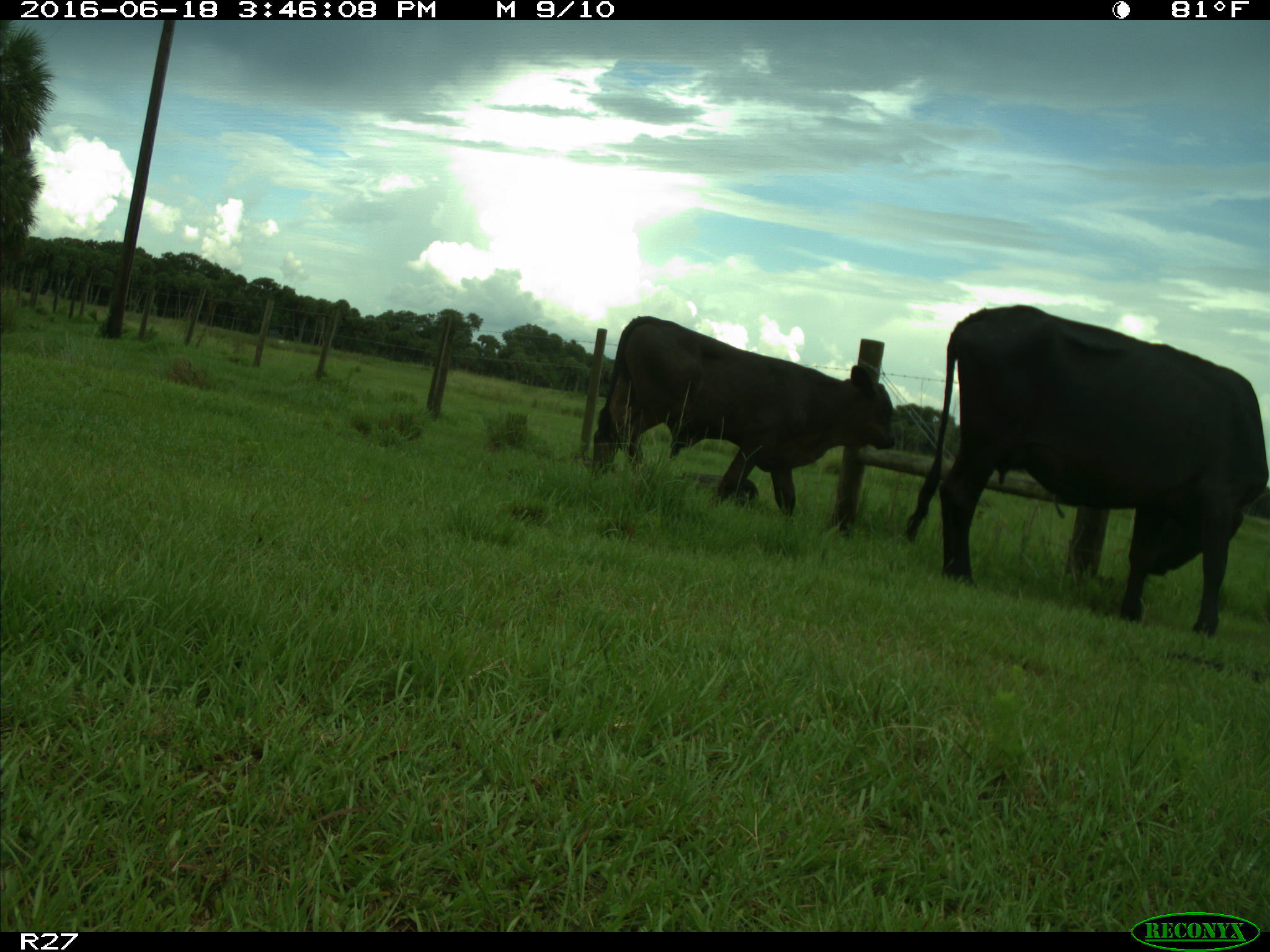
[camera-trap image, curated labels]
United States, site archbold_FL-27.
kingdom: Animalia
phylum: Chordata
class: Mammalia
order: Artiodactyla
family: Bovidae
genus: Bos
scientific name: Bos taurus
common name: domestic cow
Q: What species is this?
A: Bos taurus (domestic cow).